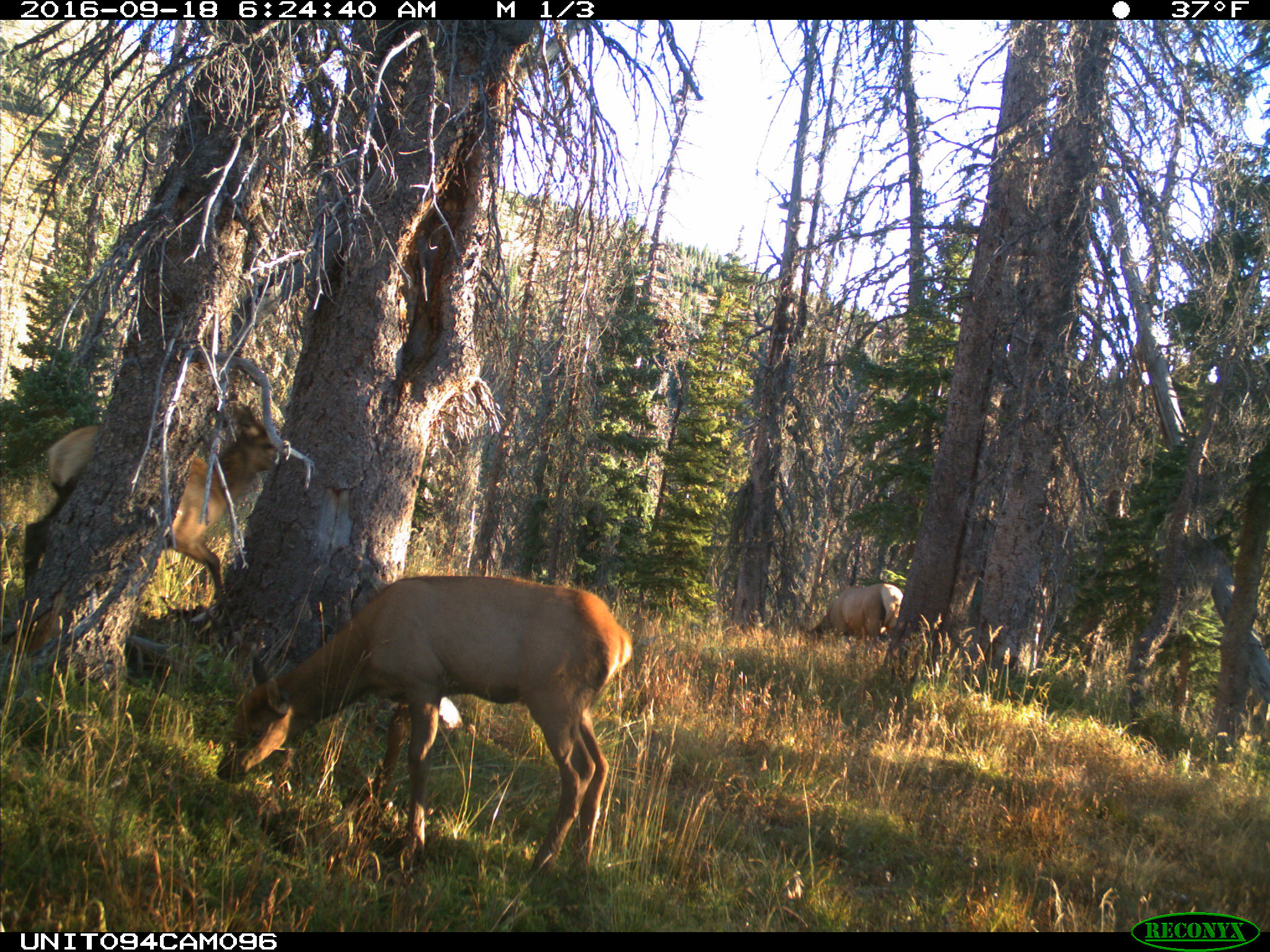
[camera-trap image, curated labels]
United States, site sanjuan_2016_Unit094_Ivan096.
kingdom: Animalia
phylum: Chordata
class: Mammalia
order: Artiodactyla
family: Cervidae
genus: Cervus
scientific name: Cervus elaphus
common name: red deer